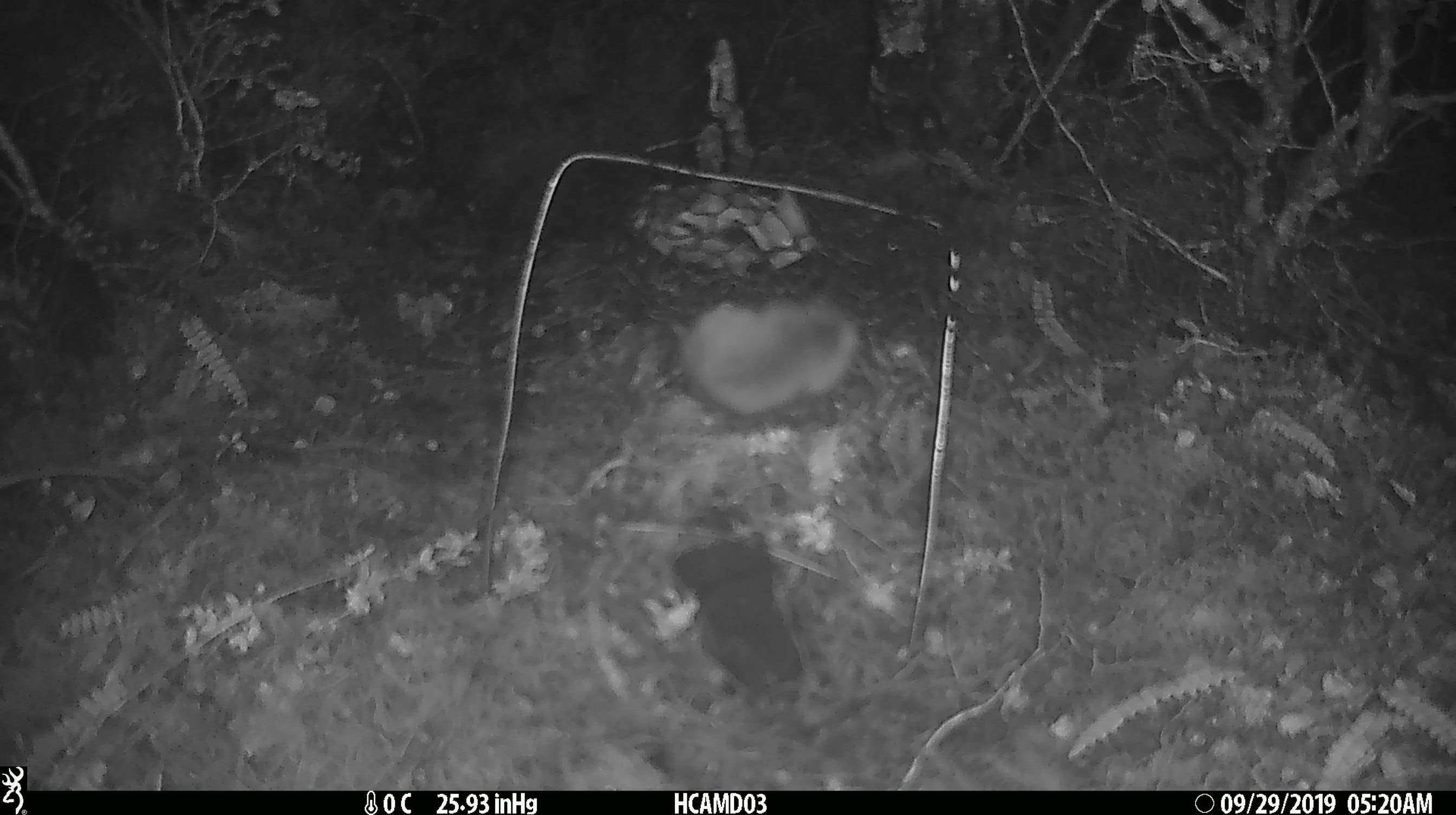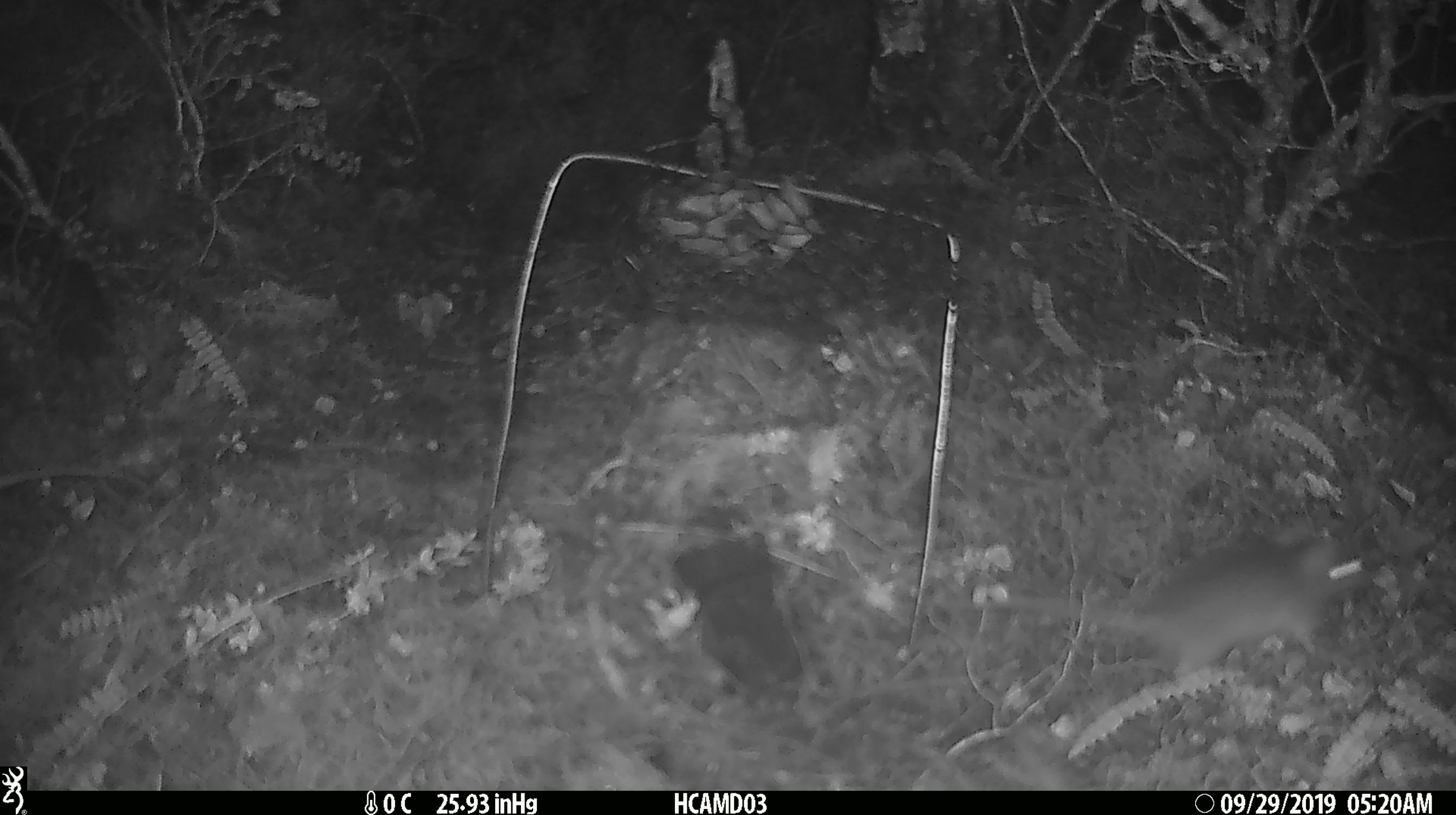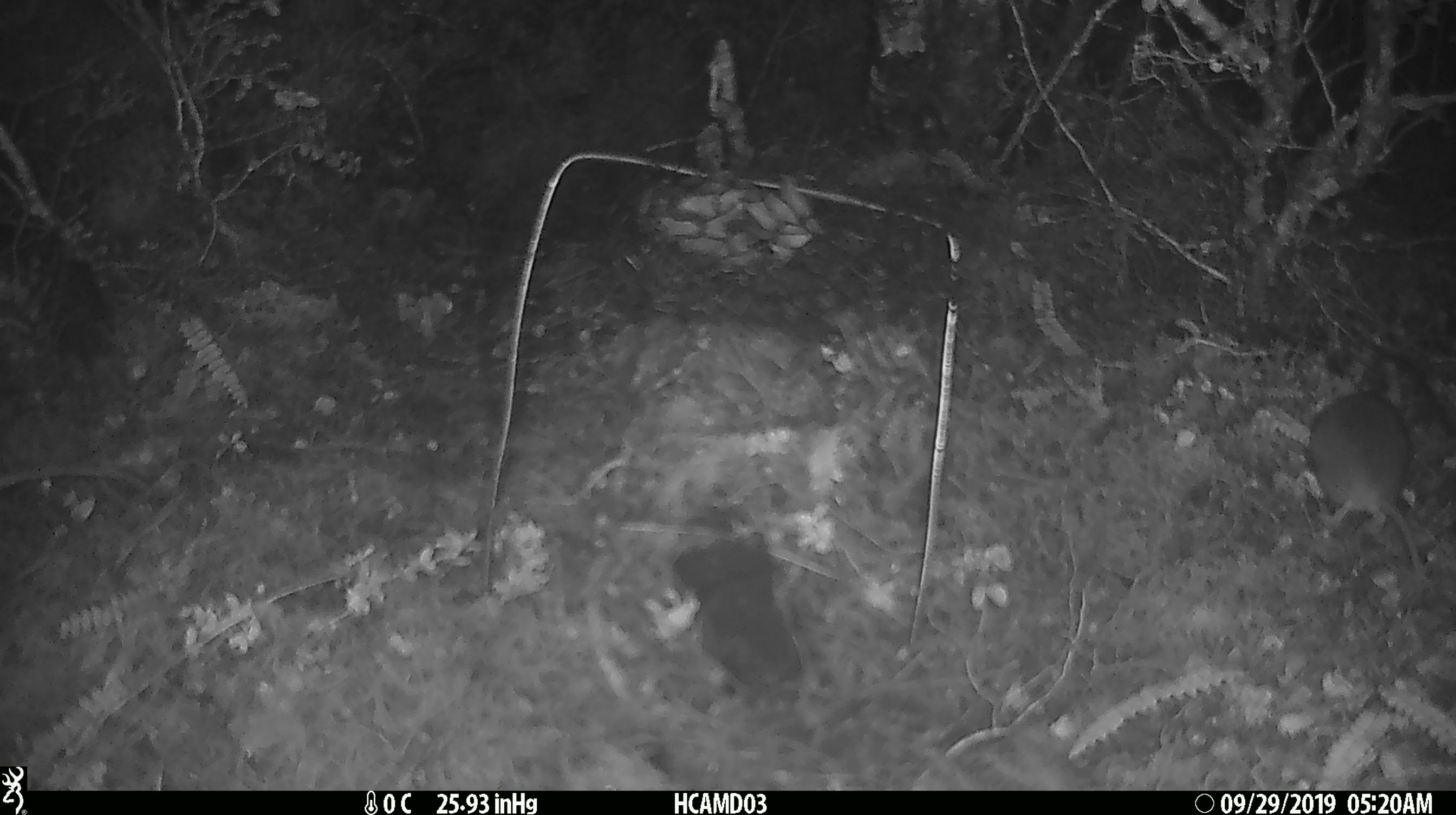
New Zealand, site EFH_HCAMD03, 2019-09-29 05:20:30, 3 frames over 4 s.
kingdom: Animalia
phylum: Chordata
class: Mammalia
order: Rodentia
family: Muridae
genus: Mus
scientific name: Mus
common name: mouse